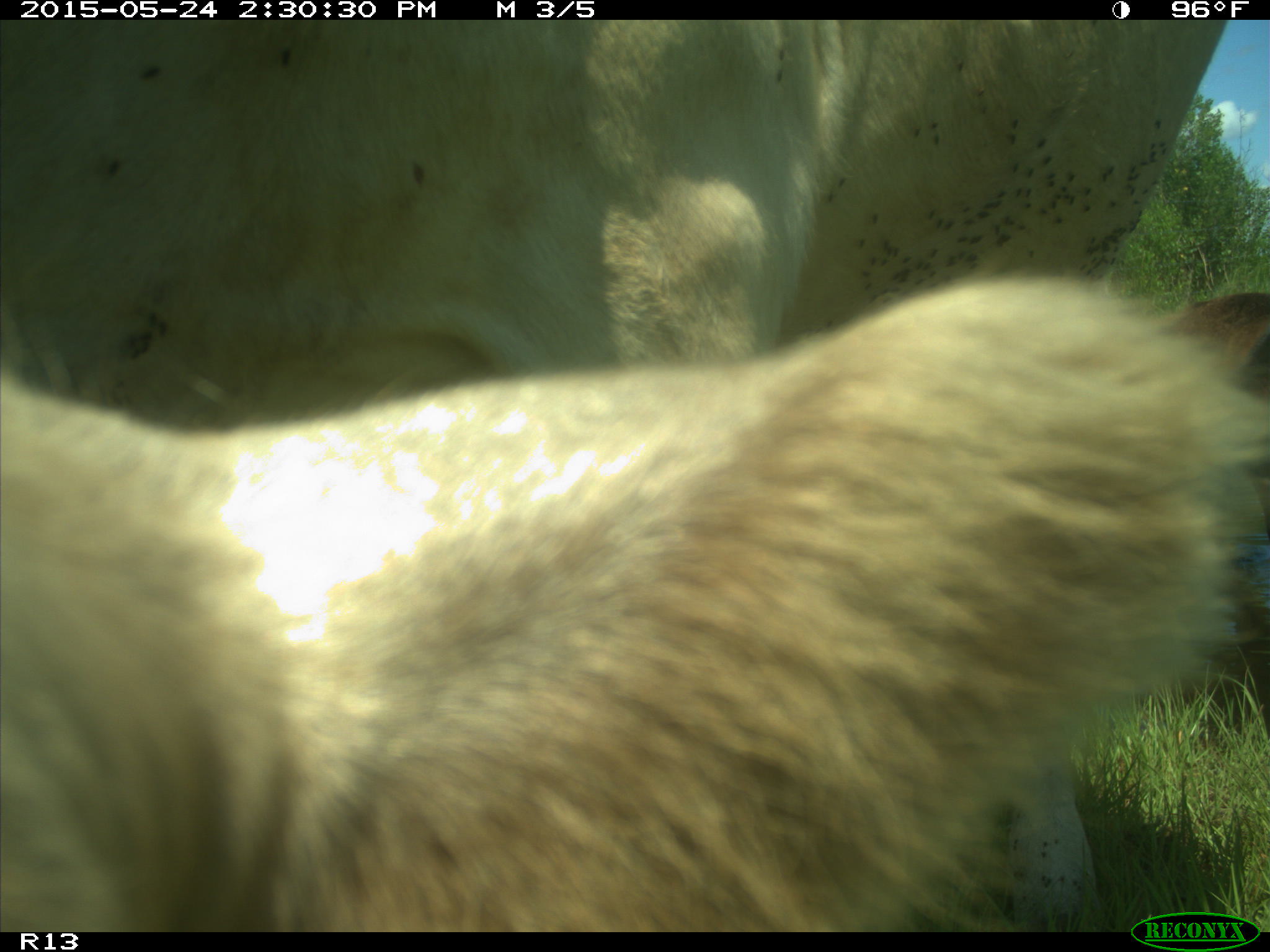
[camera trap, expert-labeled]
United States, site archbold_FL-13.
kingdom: Animalia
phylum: Chordata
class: Mammalia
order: Artiodactyla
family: Bovidae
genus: Bos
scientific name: Bos taurus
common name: domestic cow